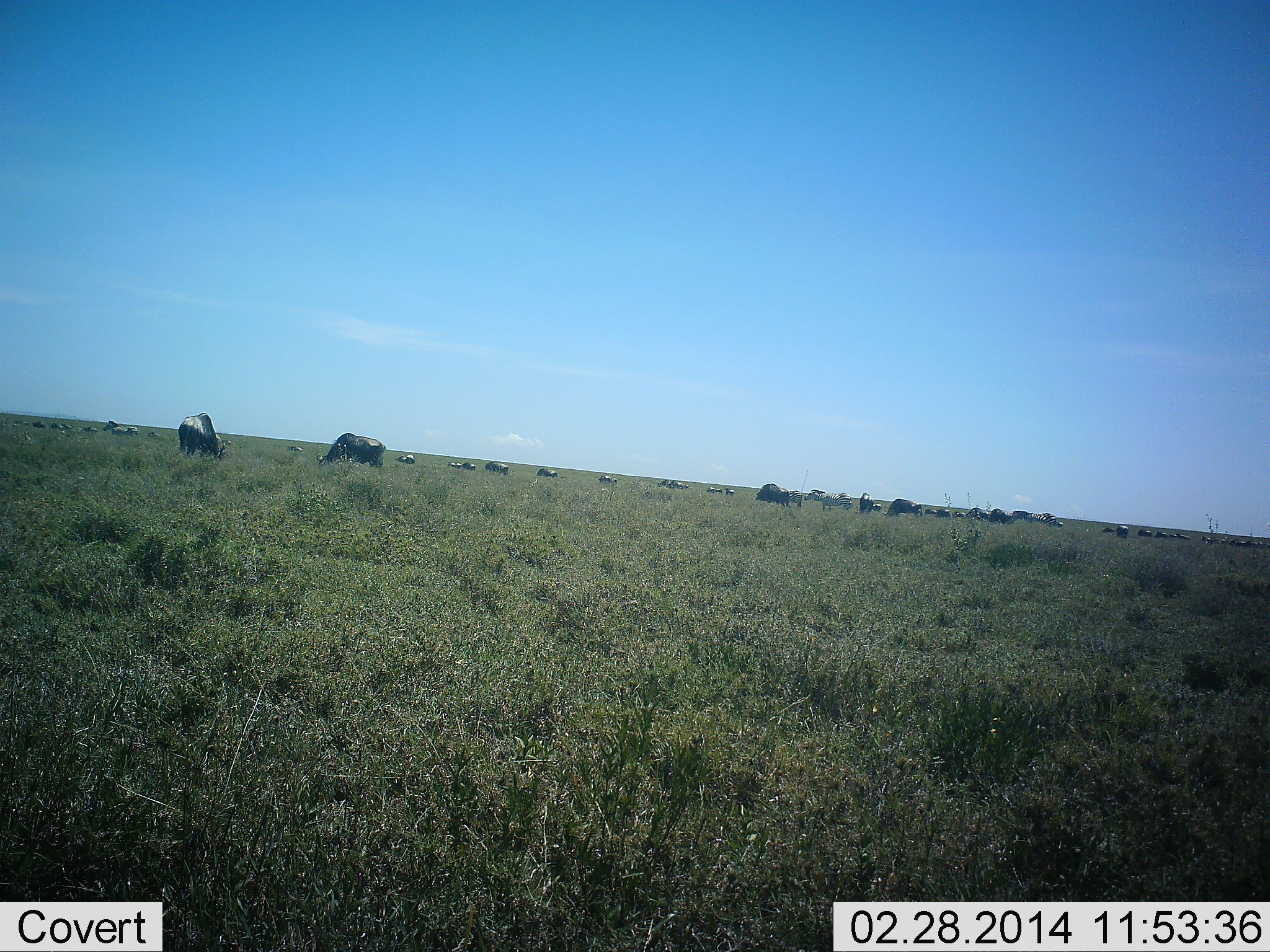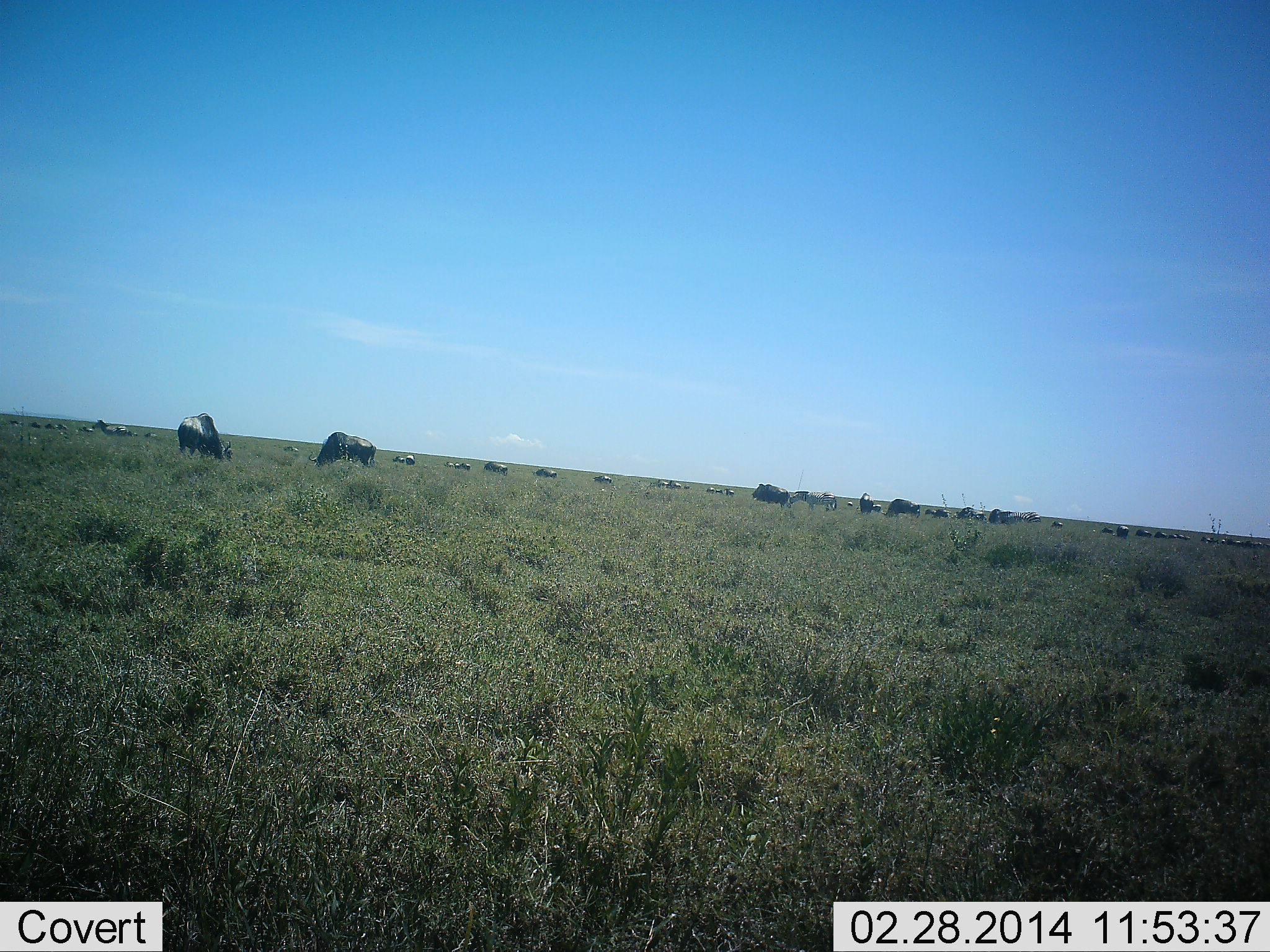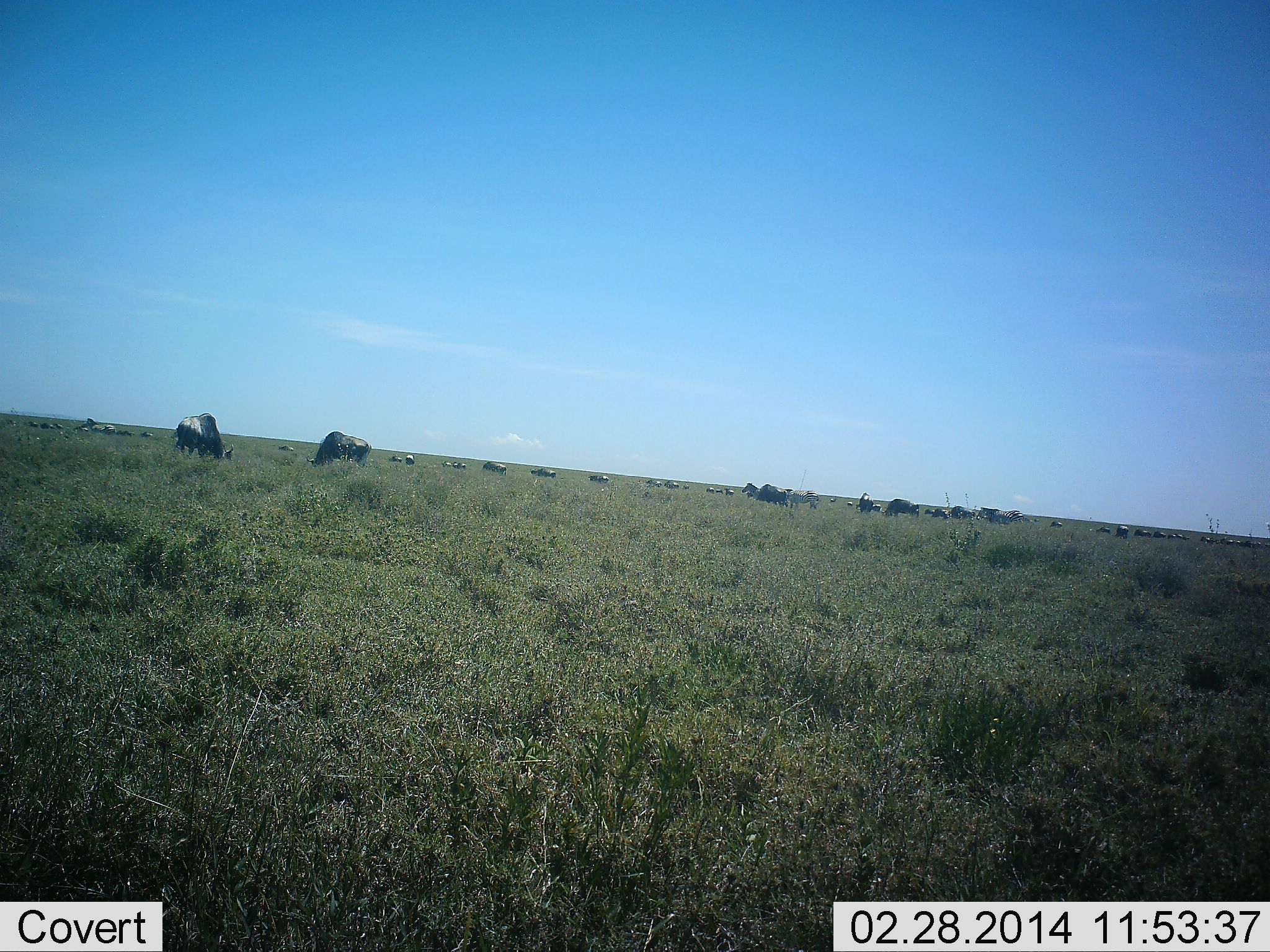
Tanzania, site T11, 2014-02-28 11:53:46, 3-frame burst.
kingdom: Animalia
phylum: Chordata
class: Mammalia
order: Artiodactyla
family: Bovidae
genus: Connochaetes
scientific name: Connochaetes taurinus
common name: blue wildebeest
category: wildebeest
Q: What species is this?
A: Wildebeest (blue wildebeest) (Connochaetes taurinus).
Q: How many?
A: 11-50.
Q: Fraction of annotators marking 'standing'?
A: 55%.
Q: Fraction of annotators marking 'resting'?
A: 0%.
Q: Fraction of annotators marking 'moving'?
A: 73%.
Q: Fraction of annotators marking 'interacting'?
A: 0%.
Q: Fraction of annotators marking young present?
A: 9%.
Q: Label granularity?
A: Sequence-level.